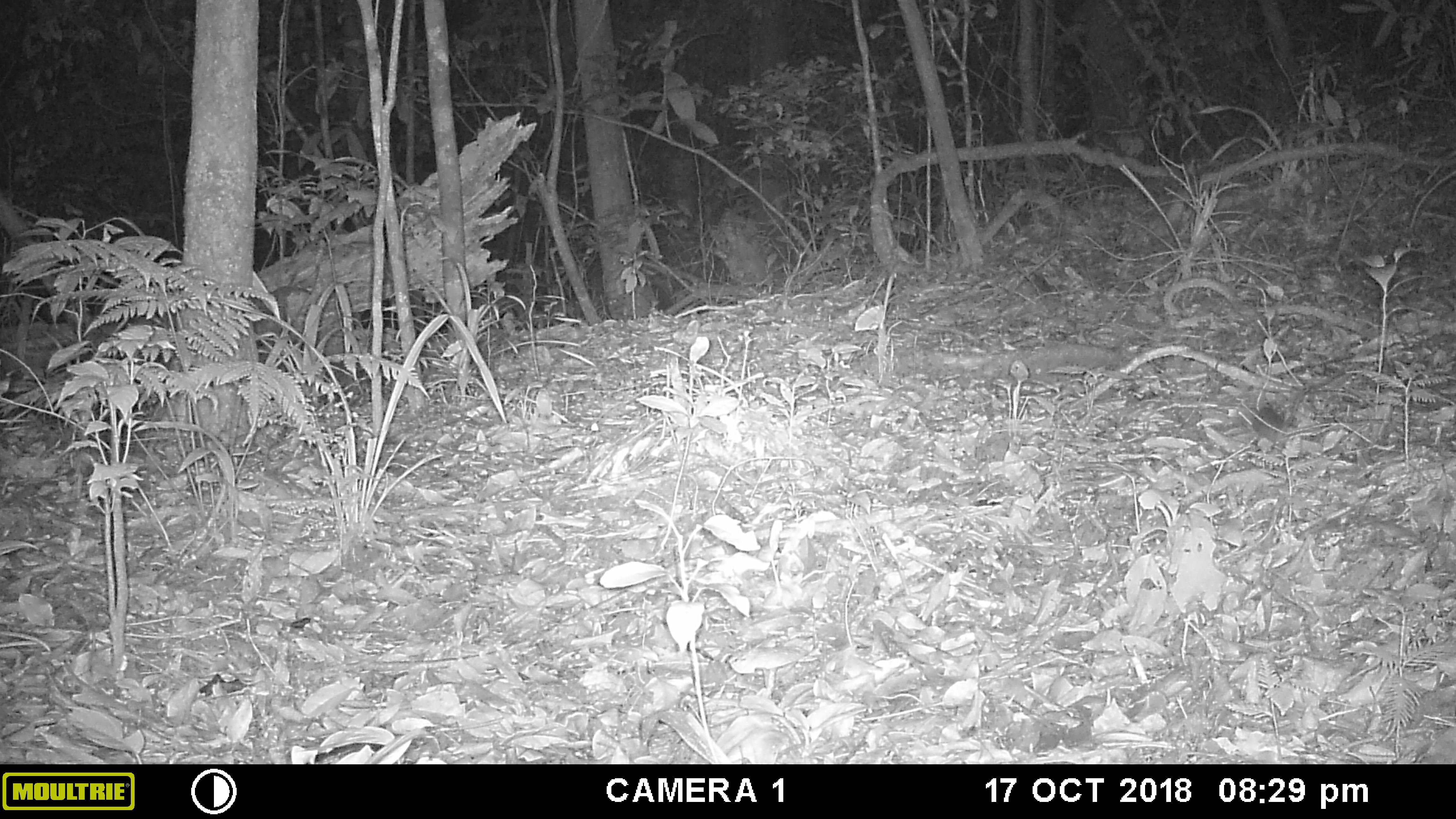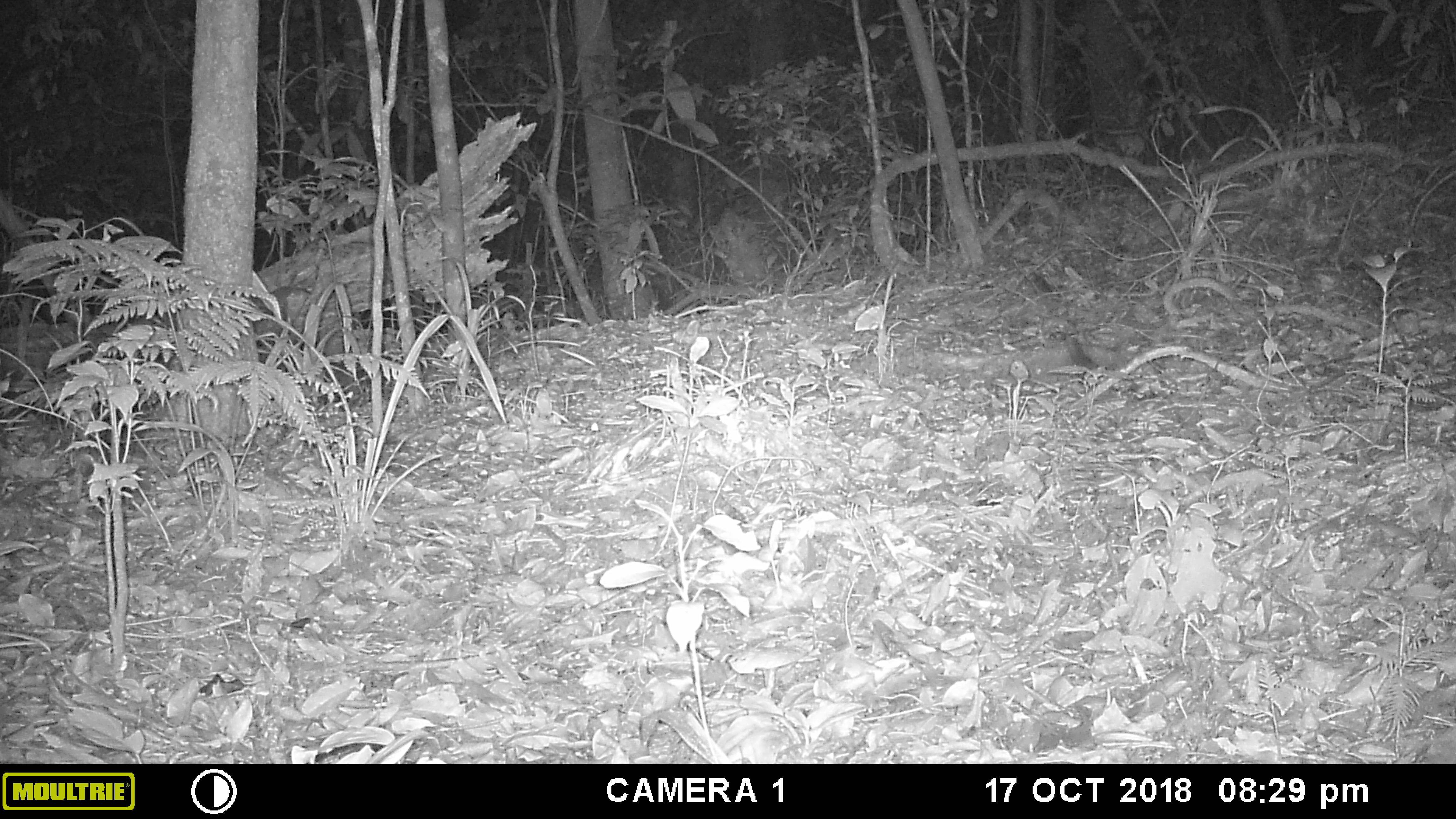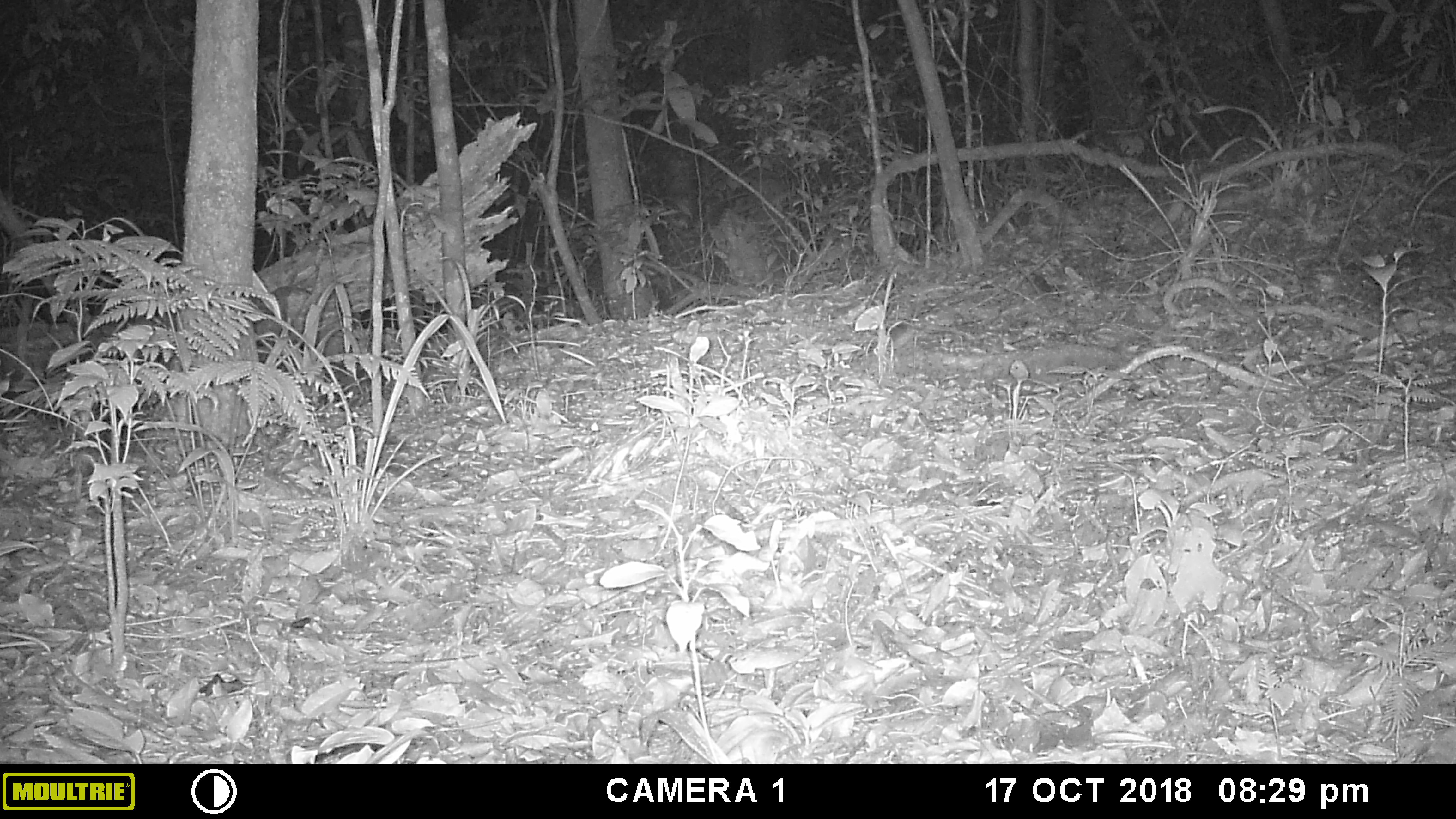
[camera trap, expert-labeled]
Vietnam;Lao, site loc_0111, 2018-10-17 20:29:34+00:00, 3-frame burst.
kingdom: Animalia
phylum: Chordata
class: Mammalia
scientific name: Mammalia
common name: mammal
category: unidentified small mammal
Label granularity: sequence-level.